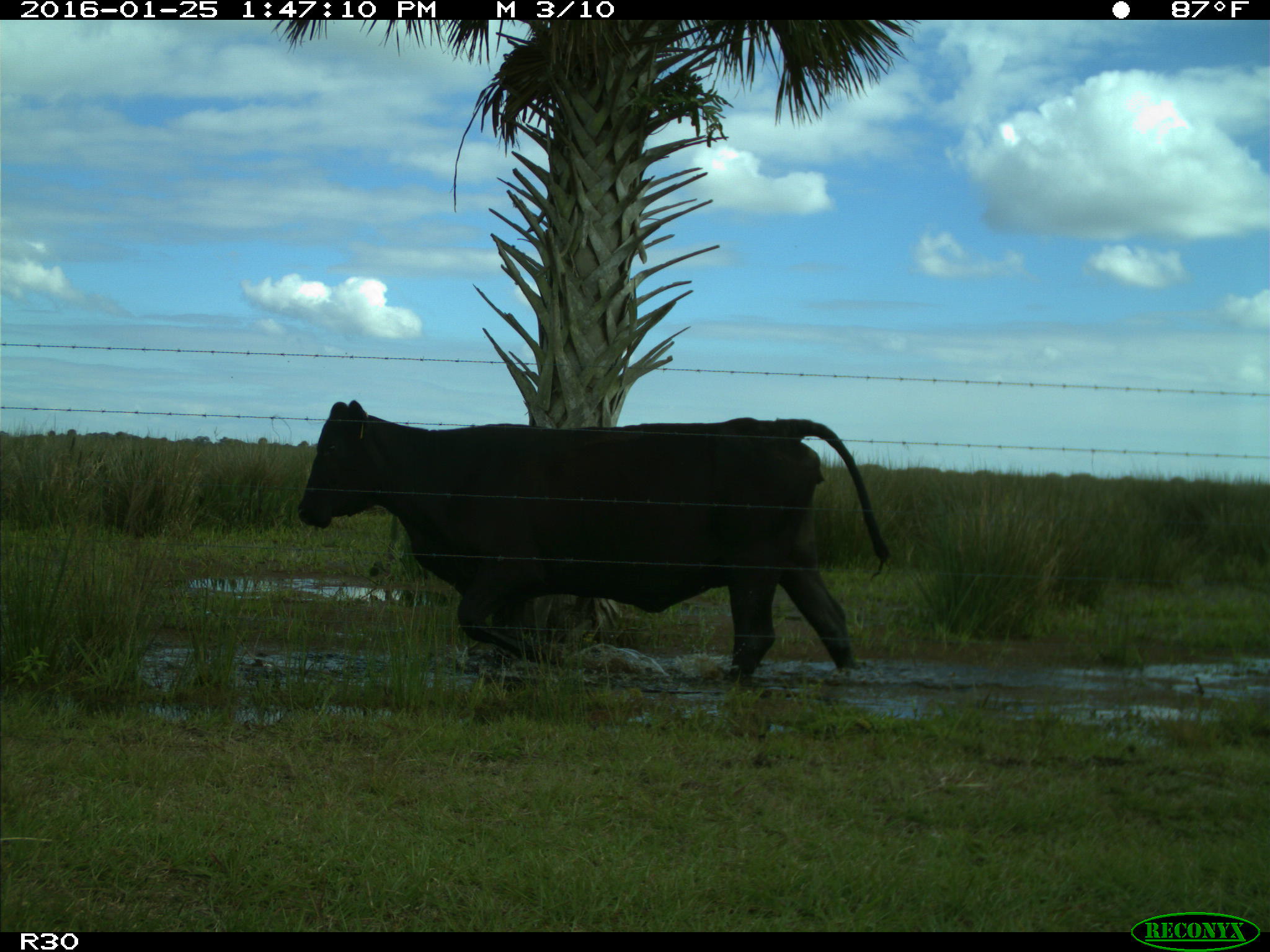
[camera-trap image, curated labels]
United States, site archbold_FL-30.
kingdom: Animalia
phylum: Chordata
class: Mammalia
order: Artiodactyla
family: Bovidae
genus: Bos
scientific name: Bos taurus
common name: domestic cow